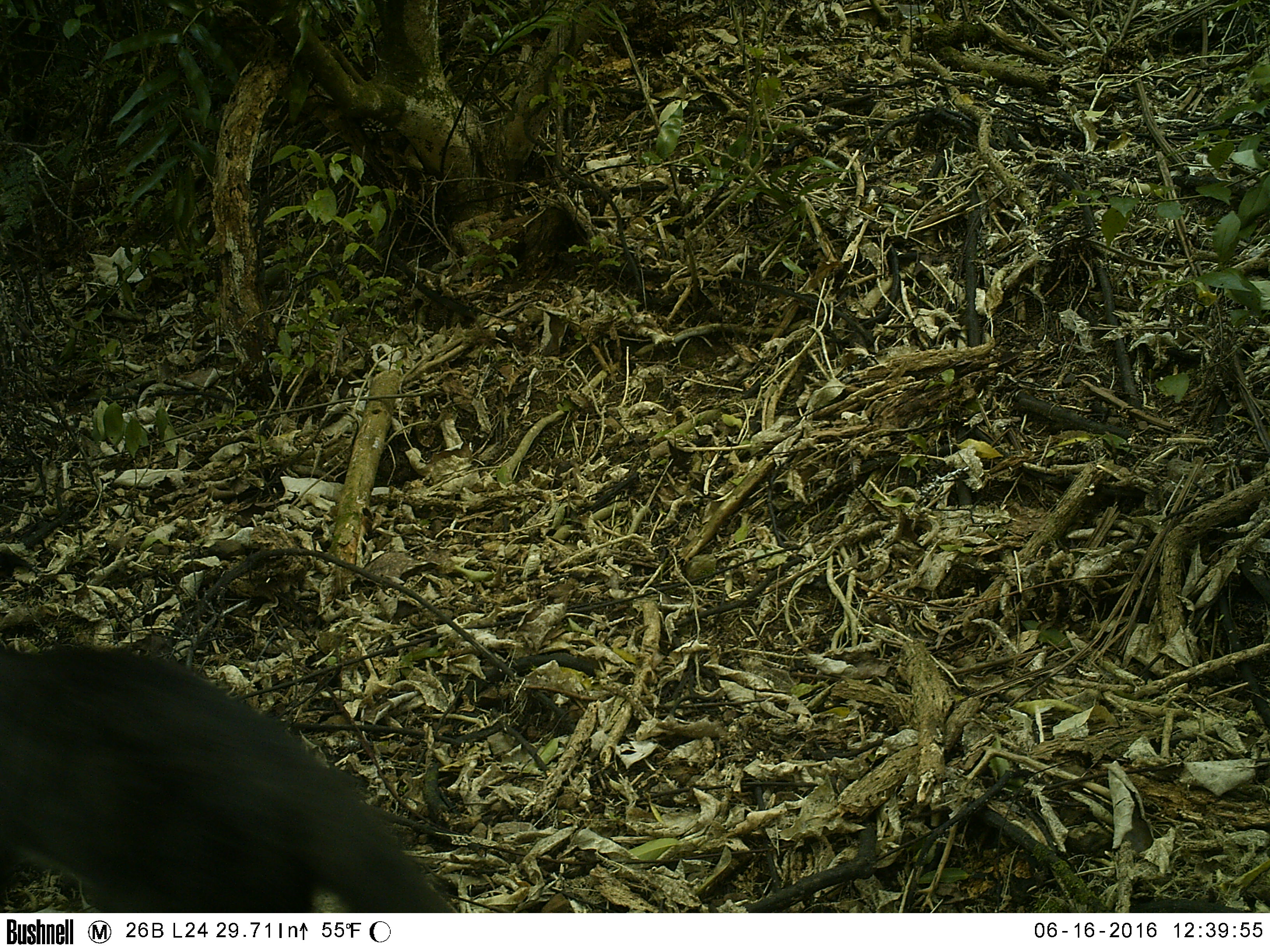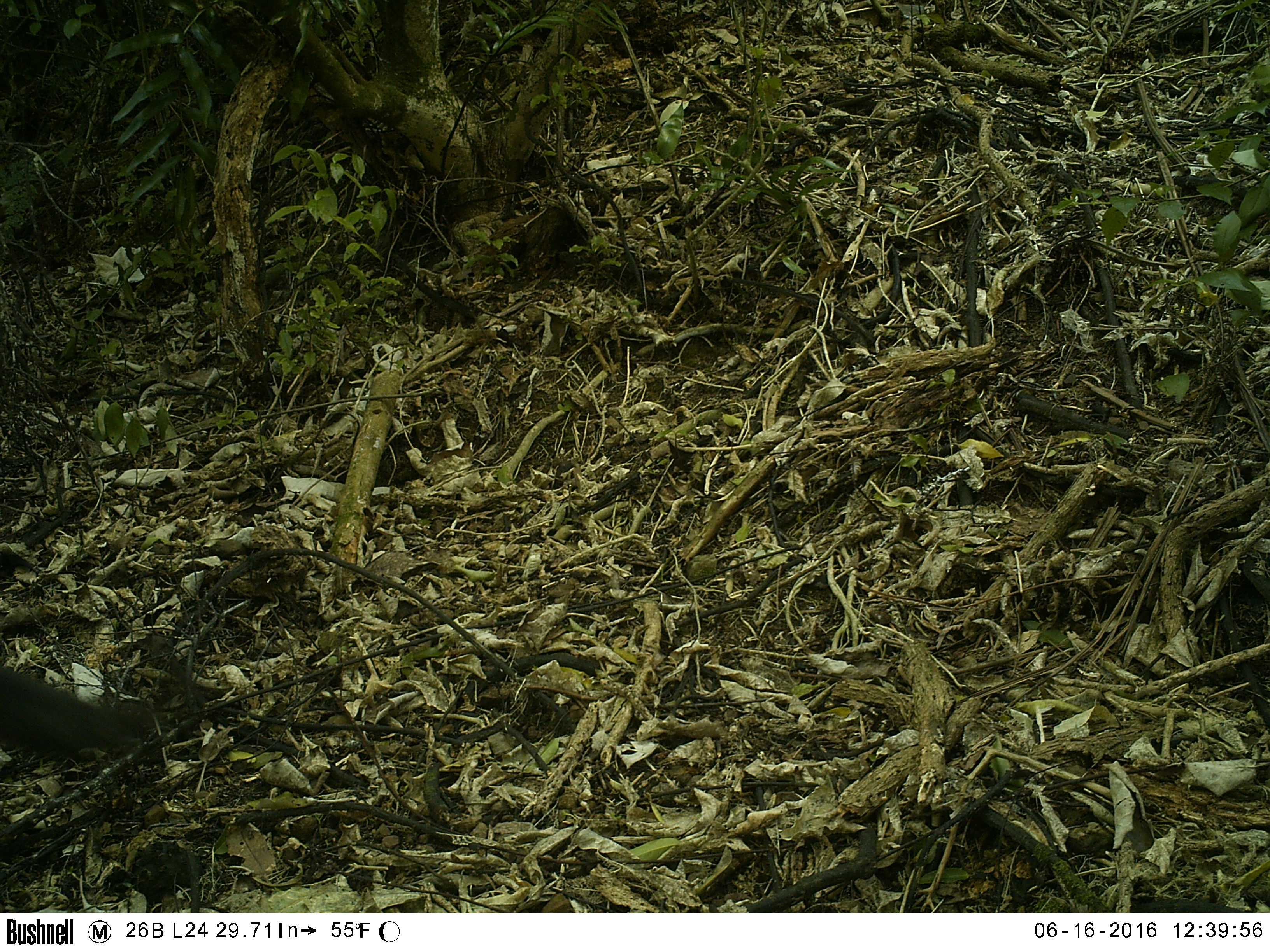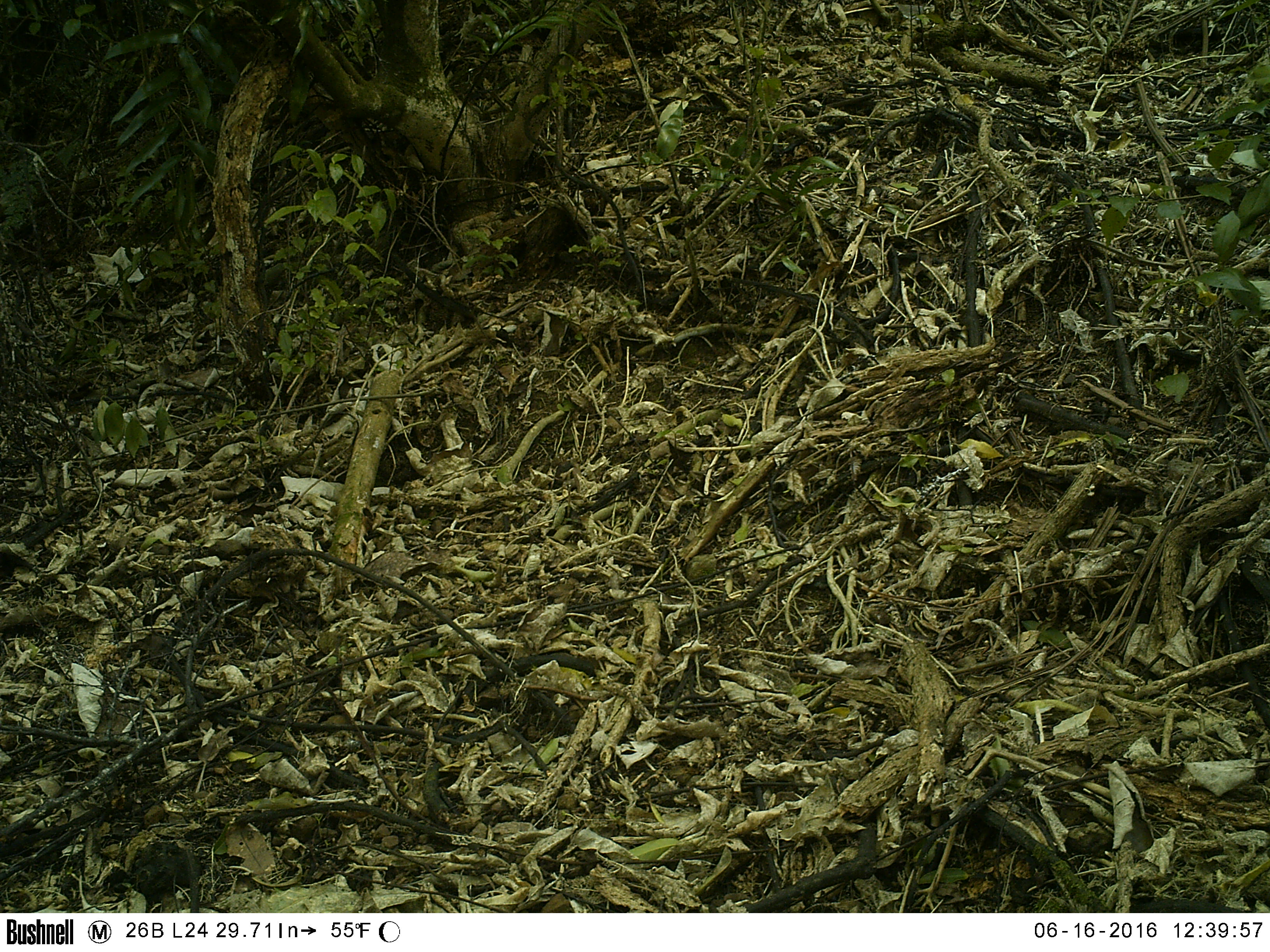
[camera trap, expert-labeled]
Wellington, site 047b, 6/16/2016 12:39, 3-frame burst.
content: unidentified animal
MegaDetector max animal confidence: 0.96